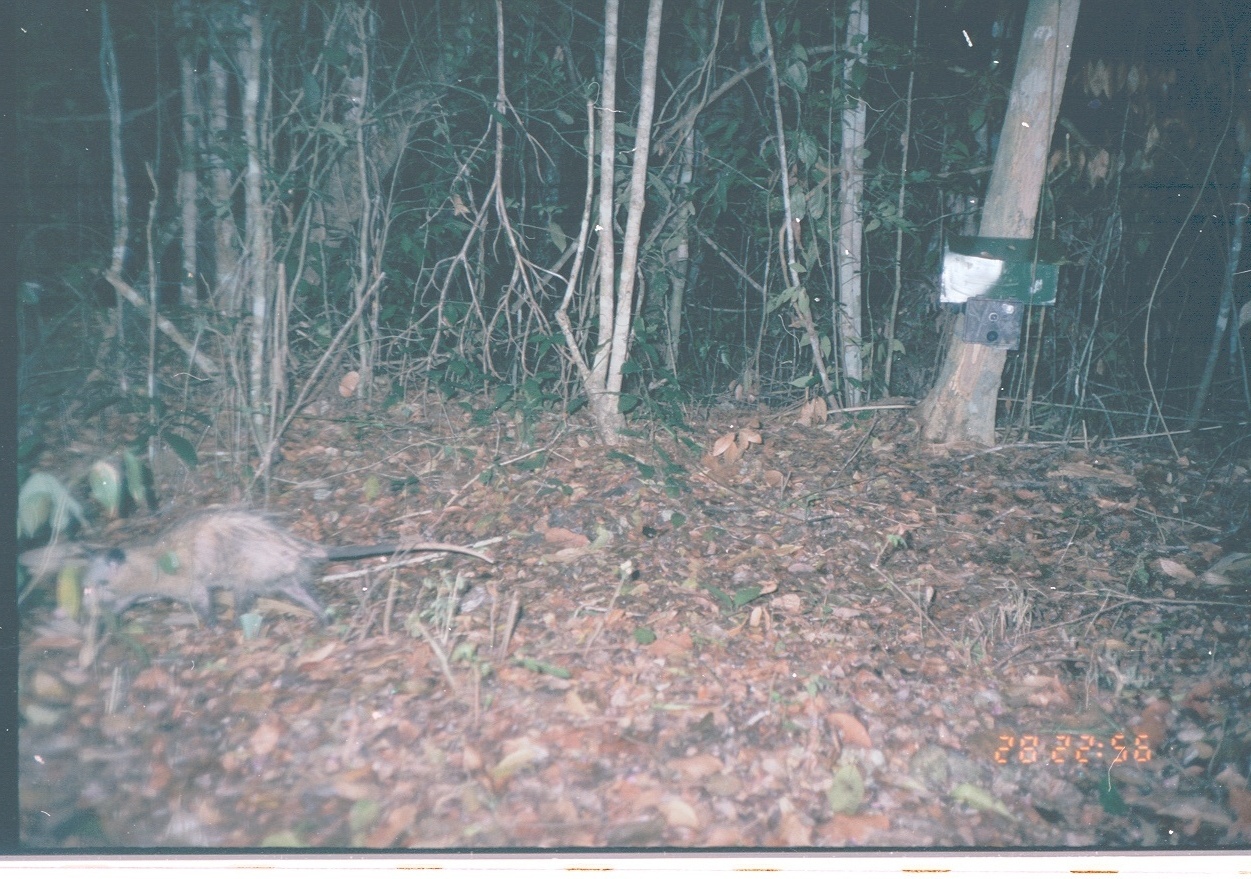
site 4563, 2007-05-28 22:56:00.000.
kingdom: Animalia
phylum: Chordata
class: Mammalia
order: Didelphimorphia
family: Didelphidae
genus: Didelphis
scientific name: Didelphis virginiana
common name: virginia opossum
Didelphis virginiana (virginia opossum), count 1.